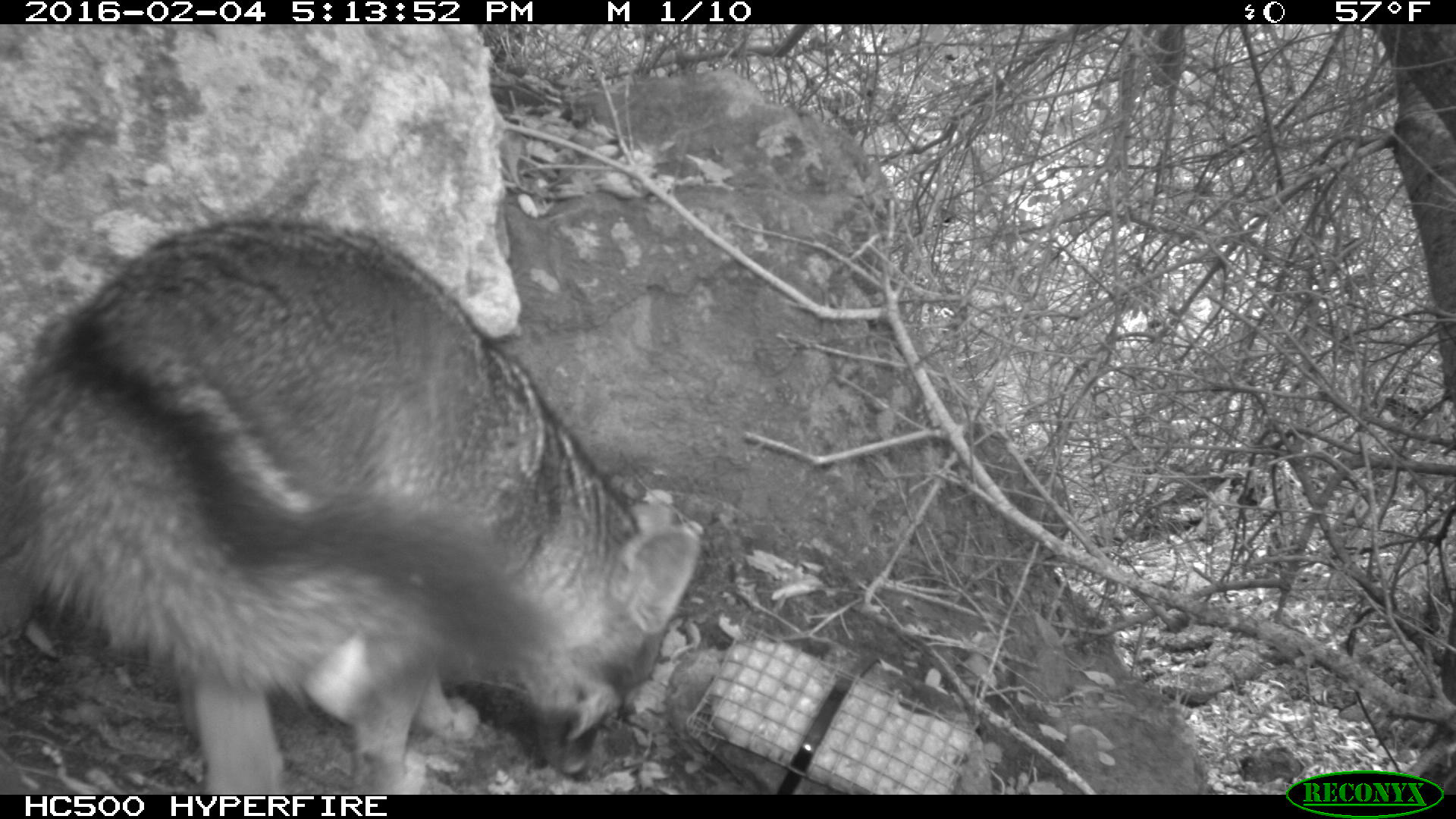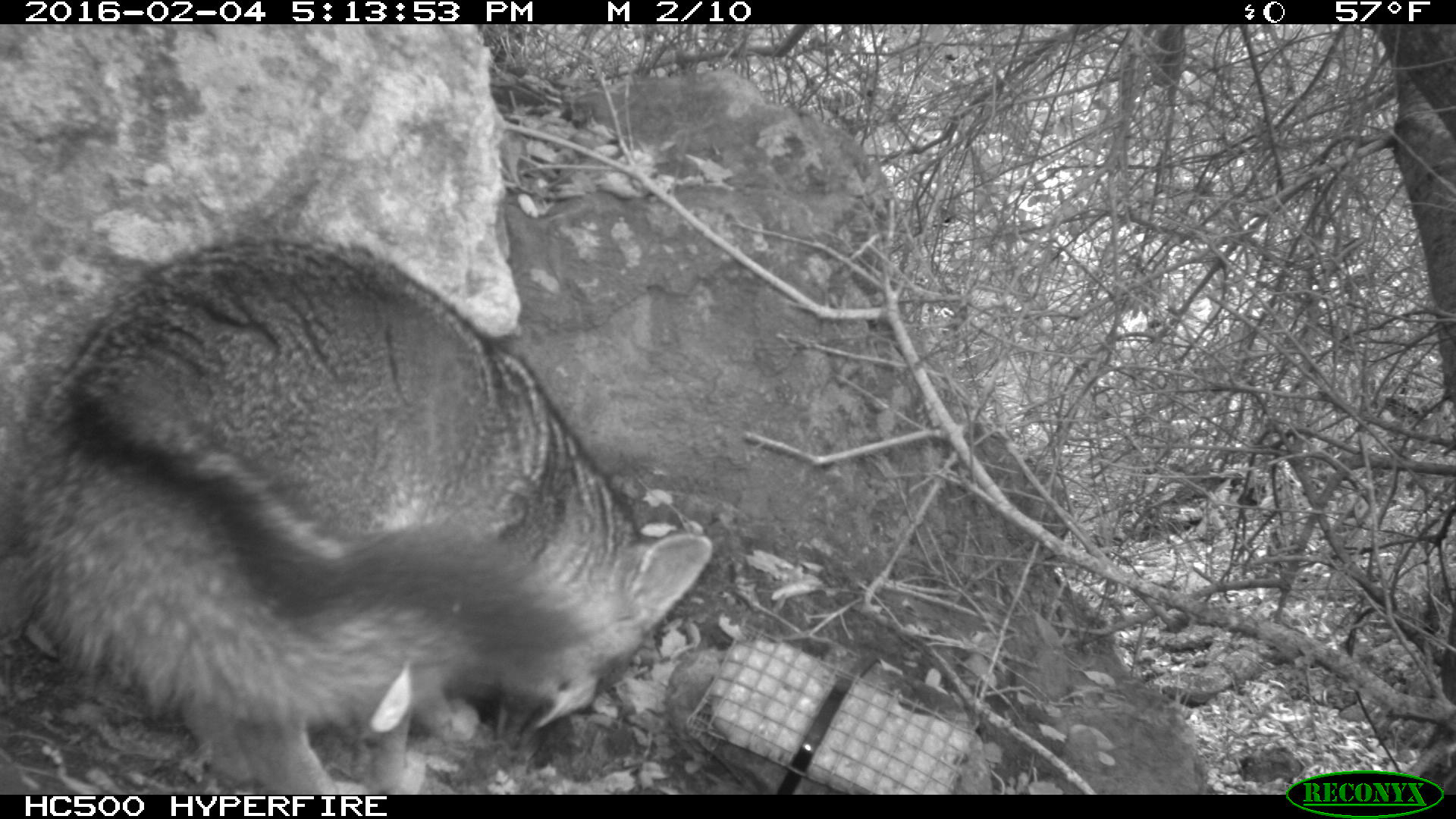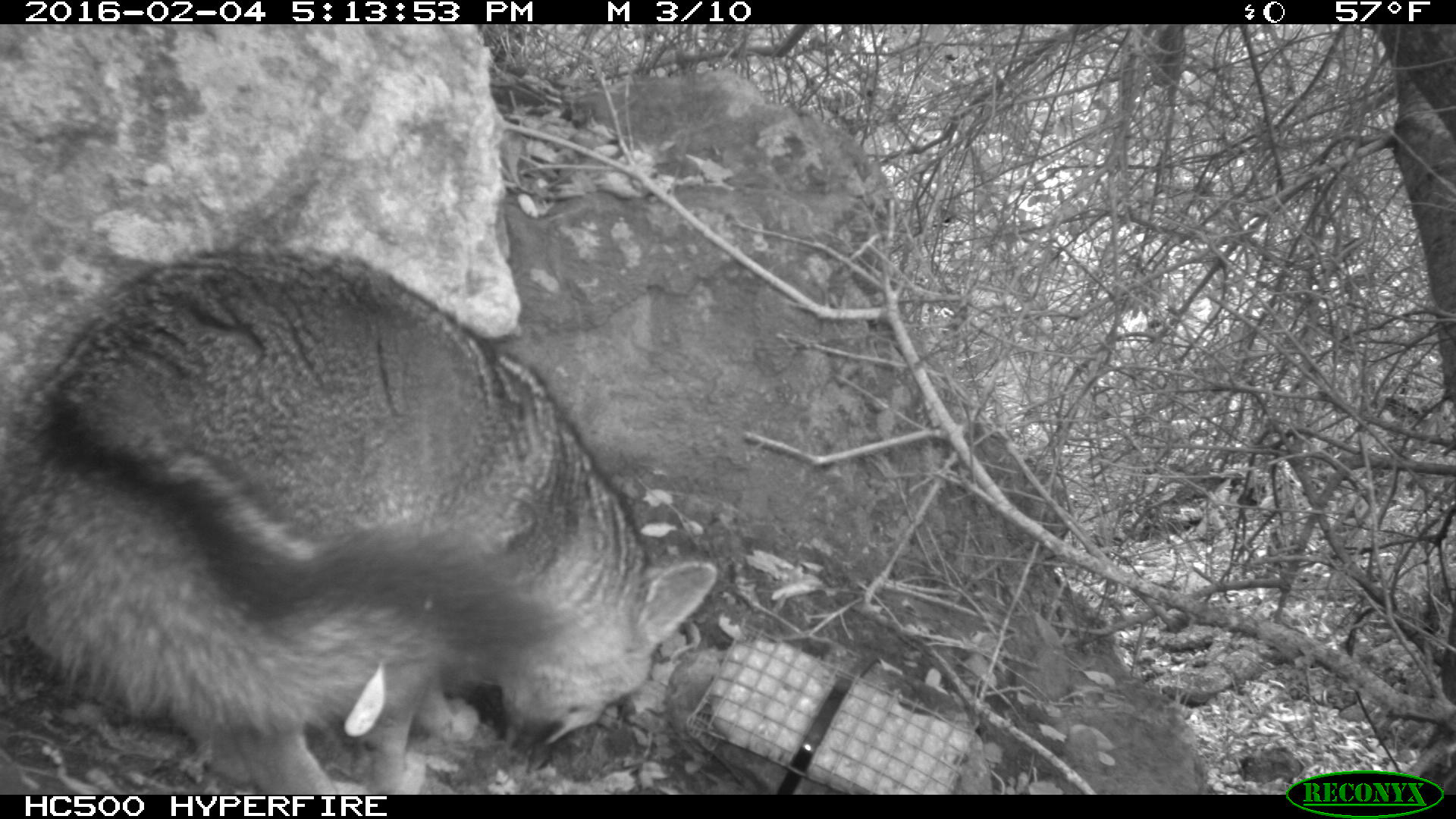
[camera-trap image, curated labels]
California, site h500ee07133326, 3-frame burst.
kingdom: Animalia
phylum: Chordata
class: Mammalia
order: Carnivora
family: Canidae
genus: Urocyon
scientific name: Urocyon littoralis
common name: island fox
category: fox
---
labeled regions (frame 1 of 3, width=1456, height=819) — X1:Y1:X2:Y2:
fox: 0:215:701:794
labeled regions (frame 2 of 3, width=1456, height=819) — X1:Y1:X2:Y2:
fox: 15:234:711:795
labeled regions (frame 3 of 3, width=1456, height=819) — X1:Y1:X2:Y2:
fox: 0:251:717:795